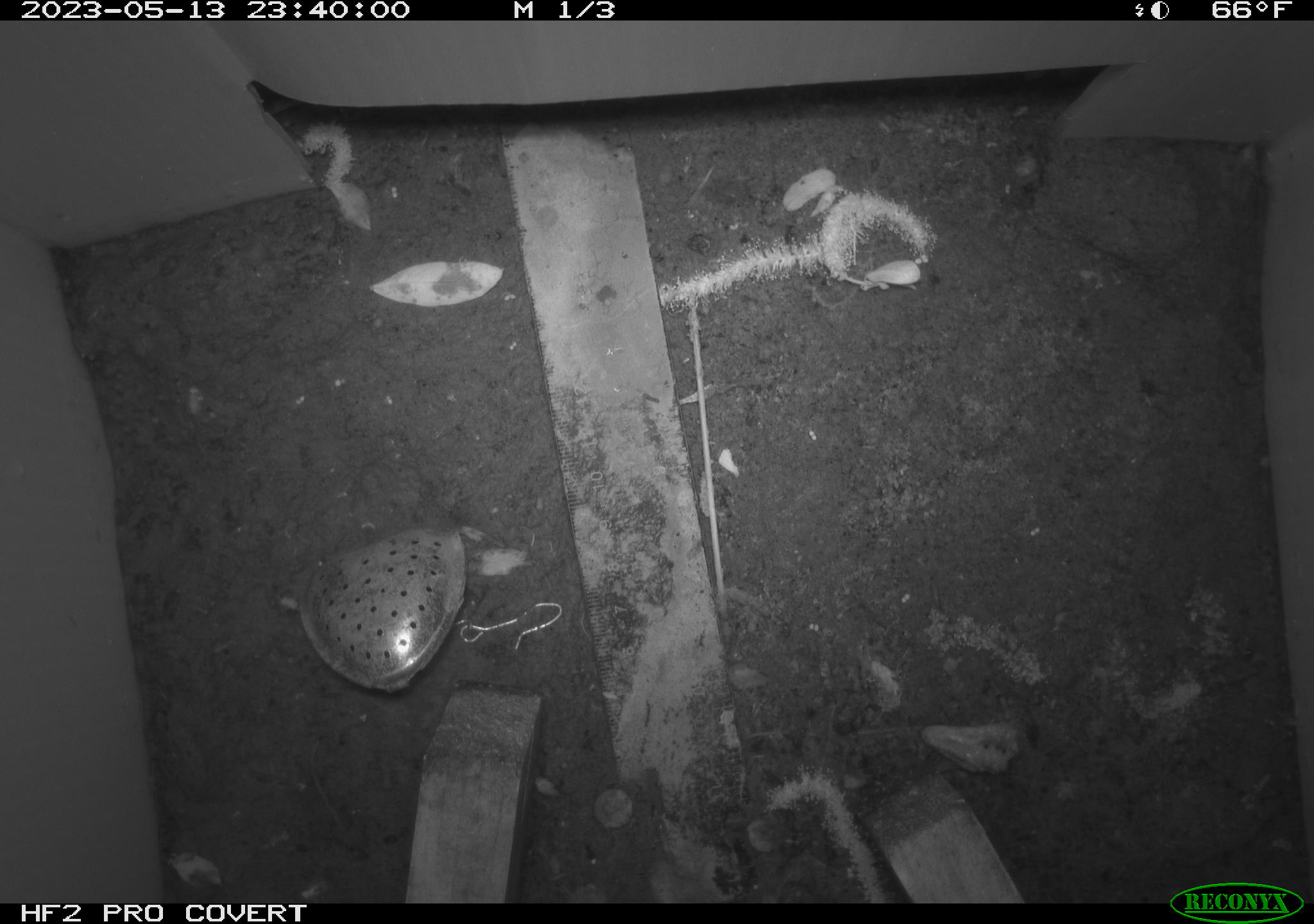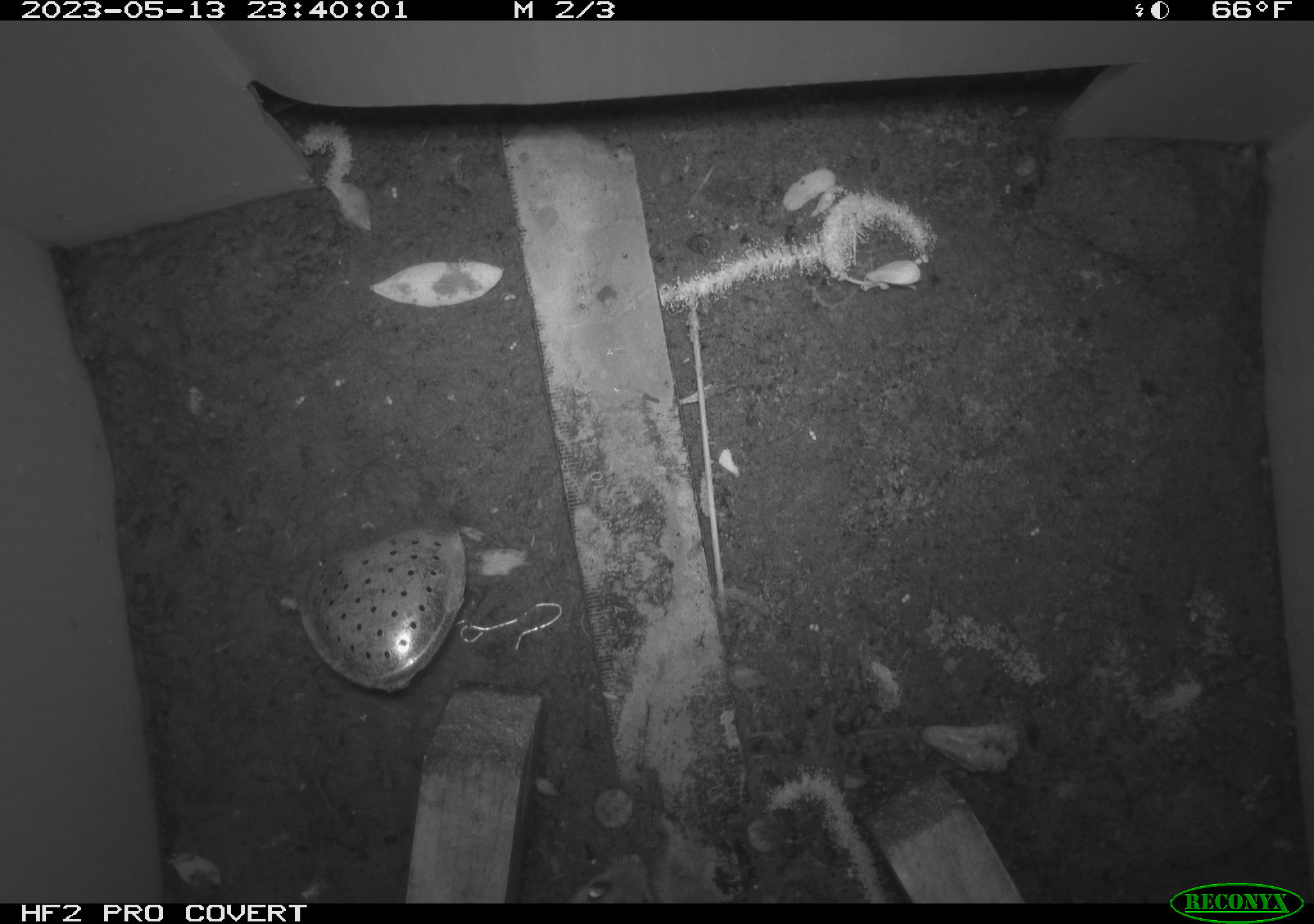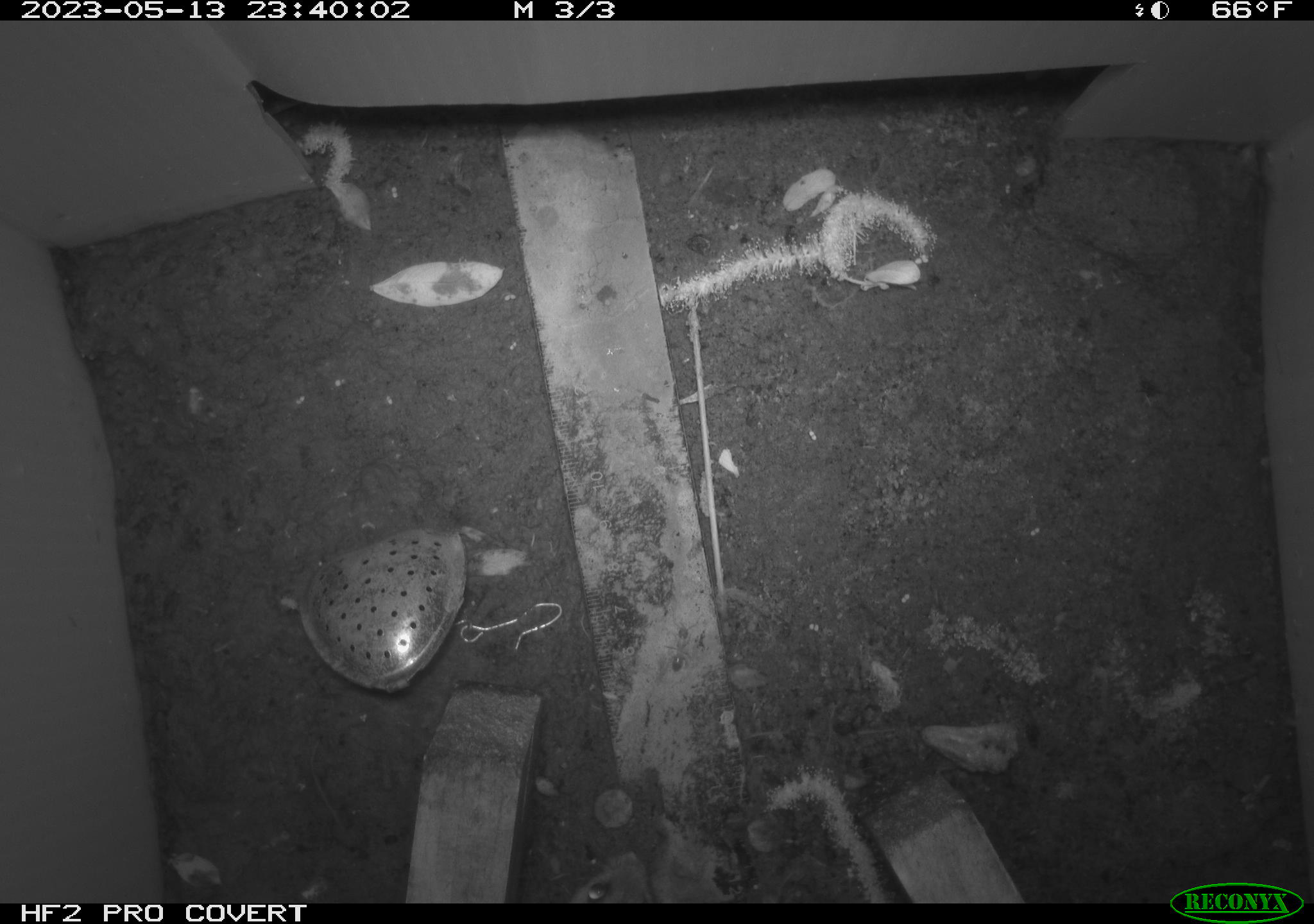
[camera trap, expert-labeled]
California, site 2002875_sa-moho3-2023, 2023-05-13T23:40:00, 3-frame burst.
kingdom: Animalia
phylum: Chordata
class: Mammalia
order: Rodentia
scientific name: Rodentia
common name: mouse species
Mouse species (Rodentia).